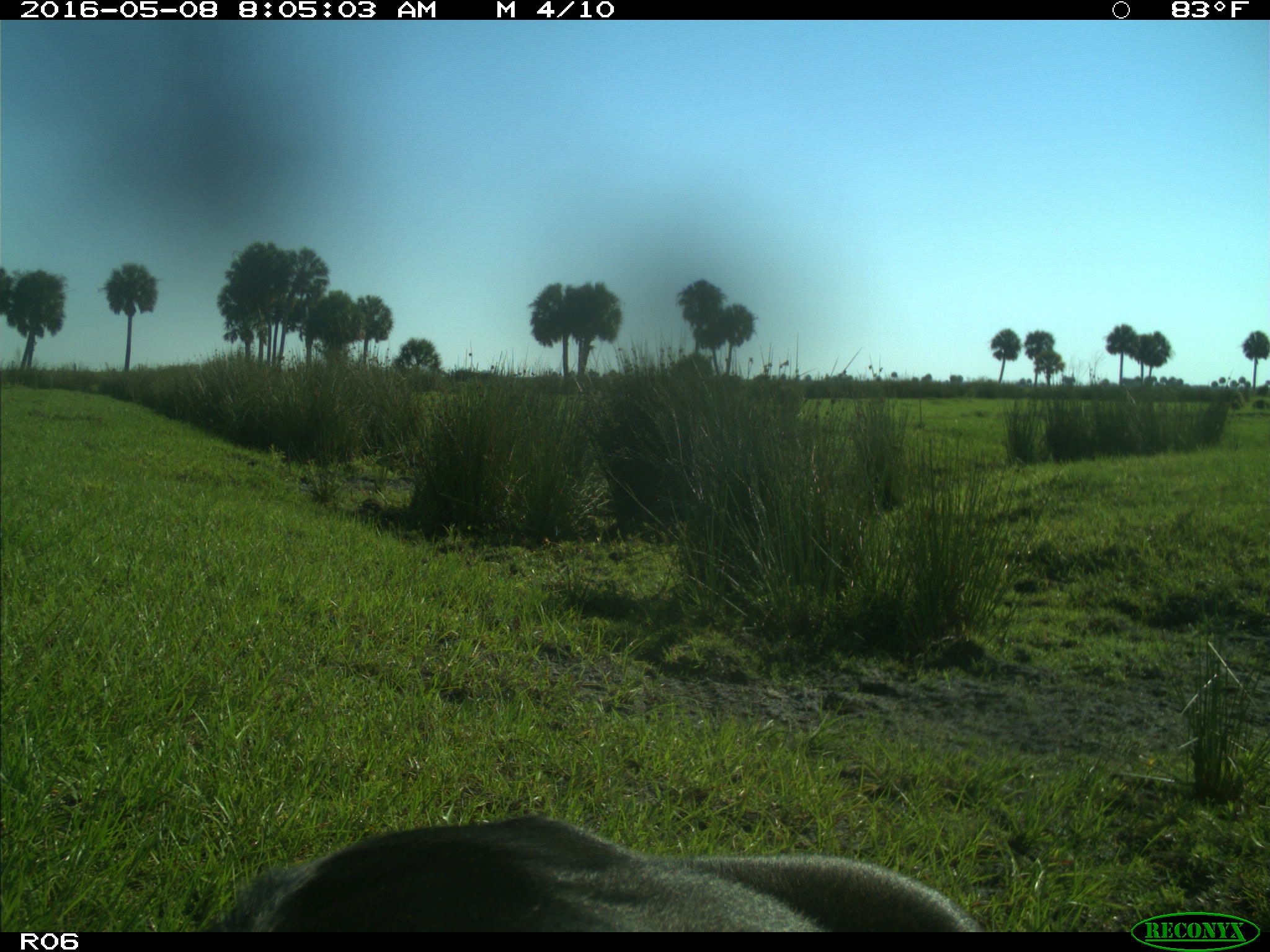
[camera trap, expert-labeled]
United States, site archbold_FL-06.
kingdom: Animalia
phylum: Chordata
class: Mammalia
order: Artiodactyla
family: Bovidae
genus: Bos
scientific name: Bos taurus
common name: domestic cow